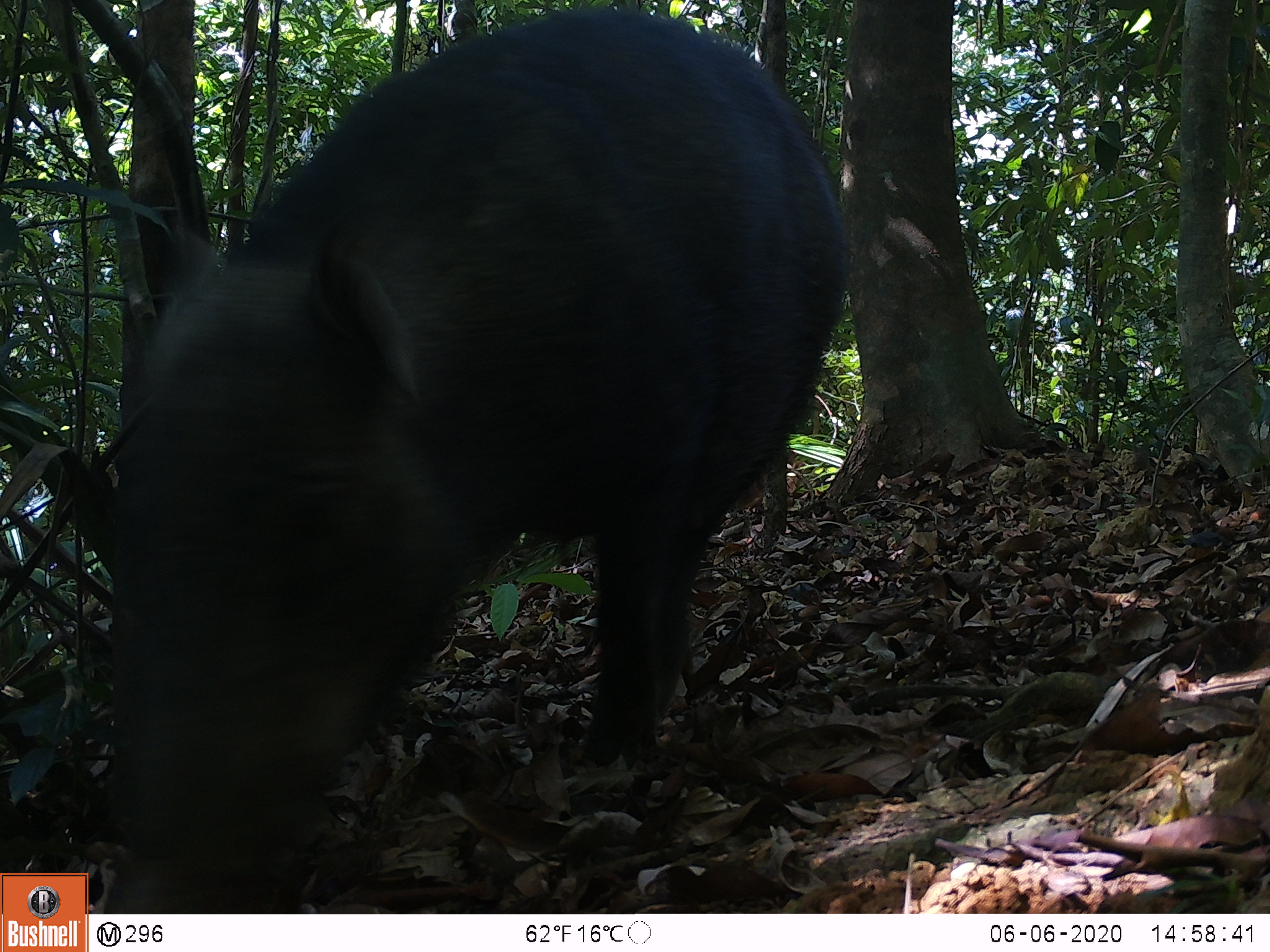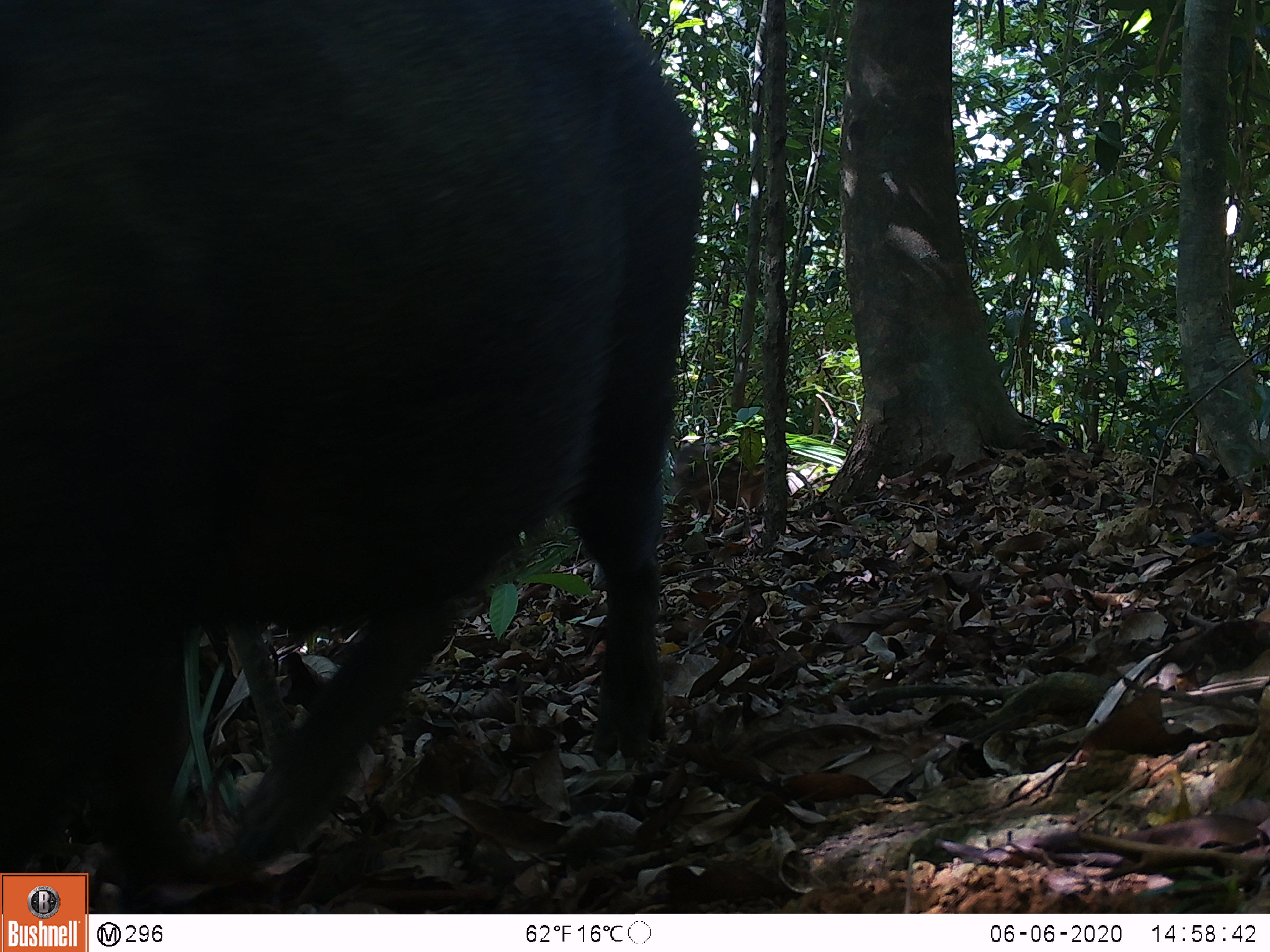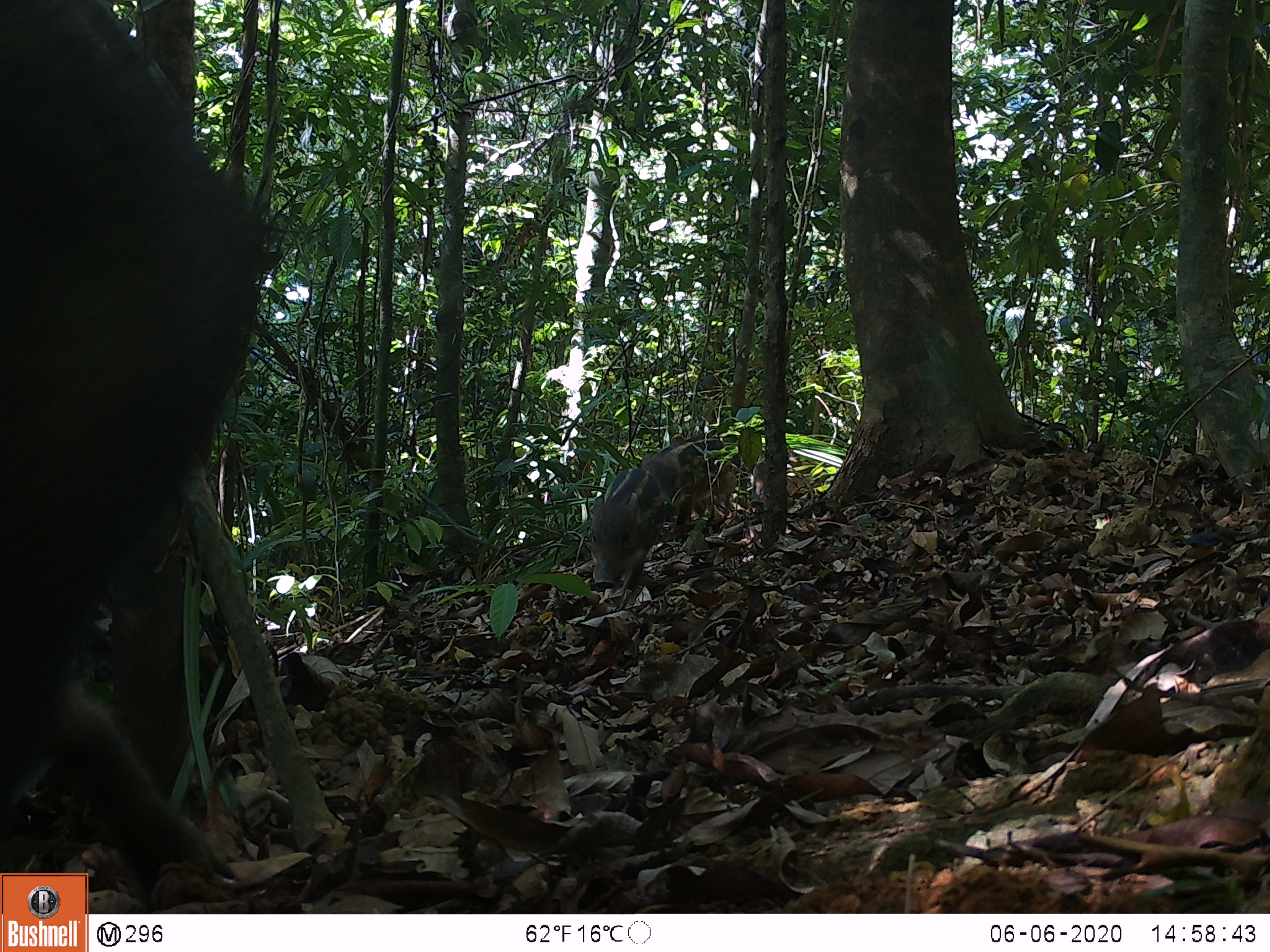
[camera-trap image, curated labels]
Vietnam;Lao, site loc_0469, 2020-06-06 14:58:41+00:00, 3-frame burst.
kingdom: Animalia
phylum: Chordata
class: Mammalia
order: Artiodactyla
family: Suidae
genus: Sus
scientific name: Sus scrofa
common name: eurasian wild pig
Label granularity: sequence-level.